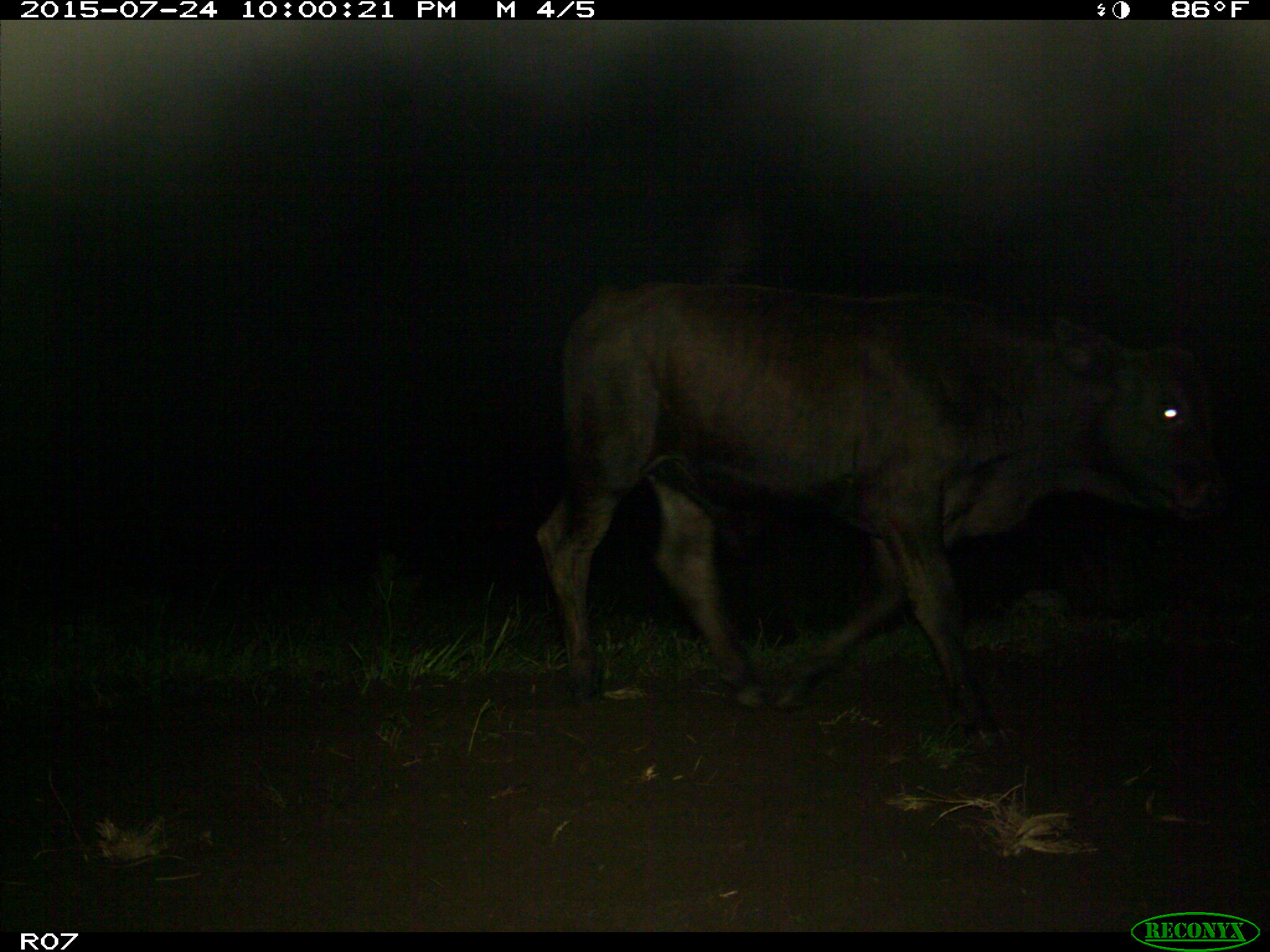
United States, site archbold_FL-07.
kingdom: Animalia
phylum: Chordata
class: Mammalia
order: Artiodactyla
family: Bovidae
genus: Bos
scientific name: Bos taurus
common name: domestic cow